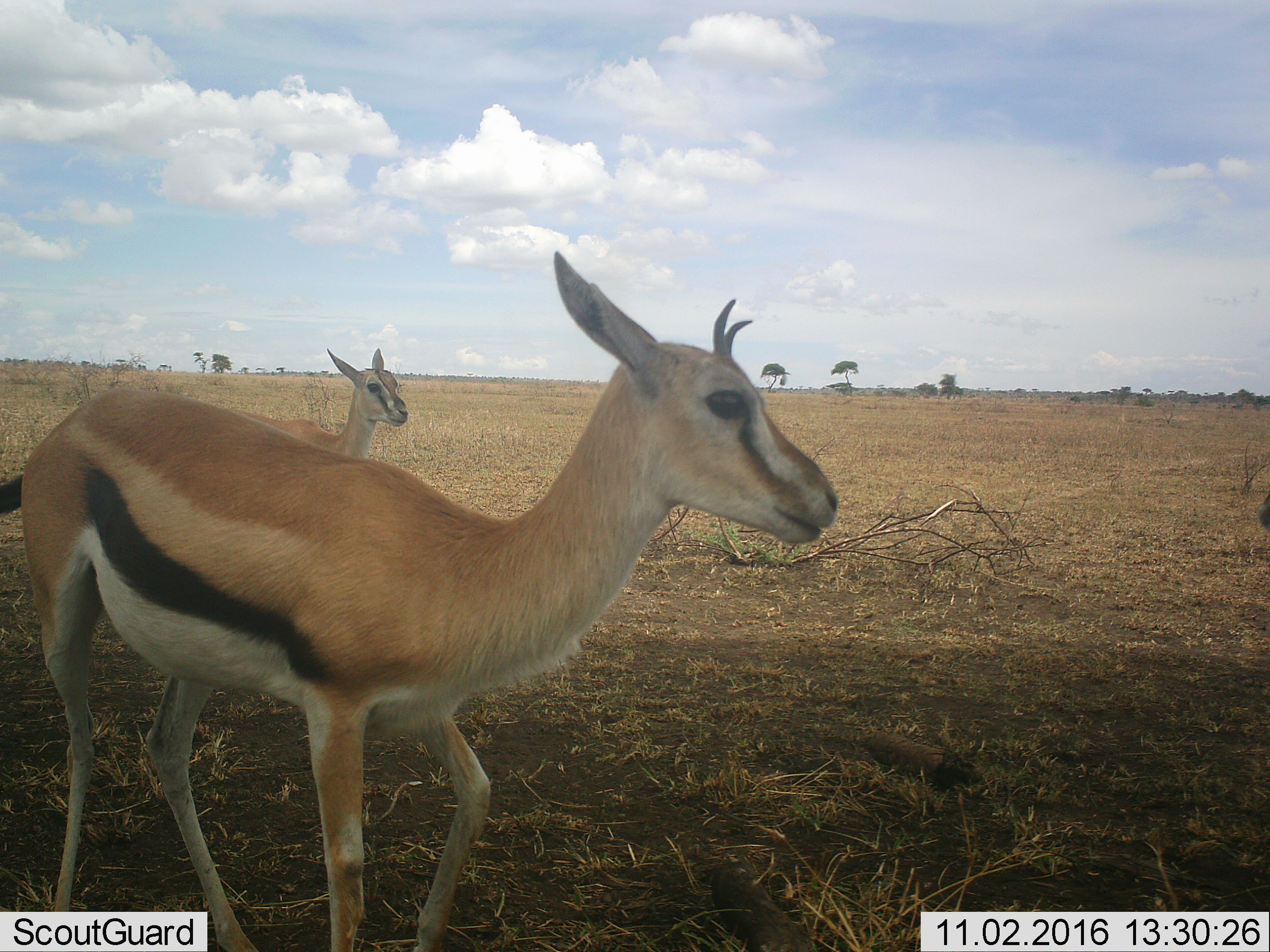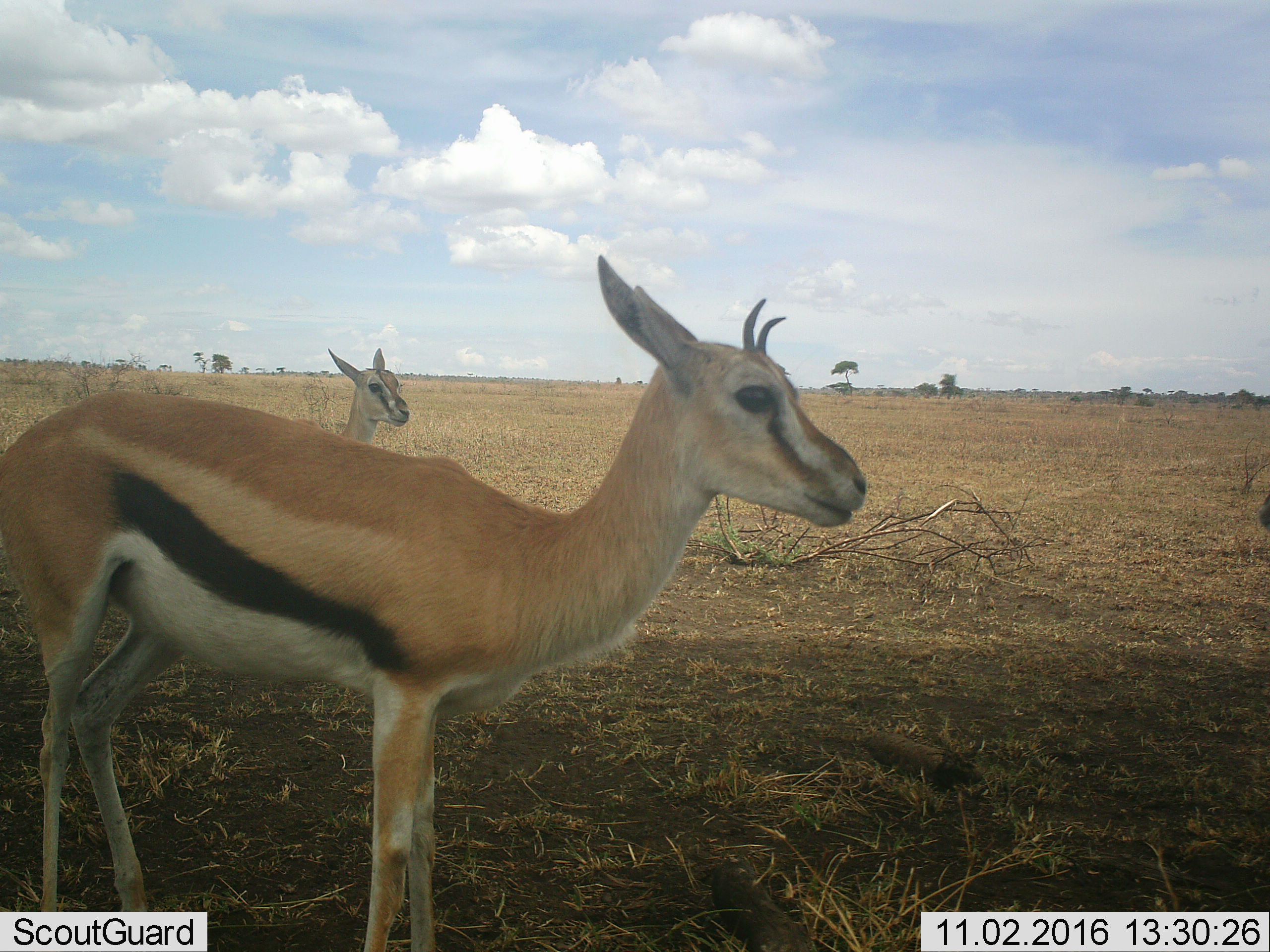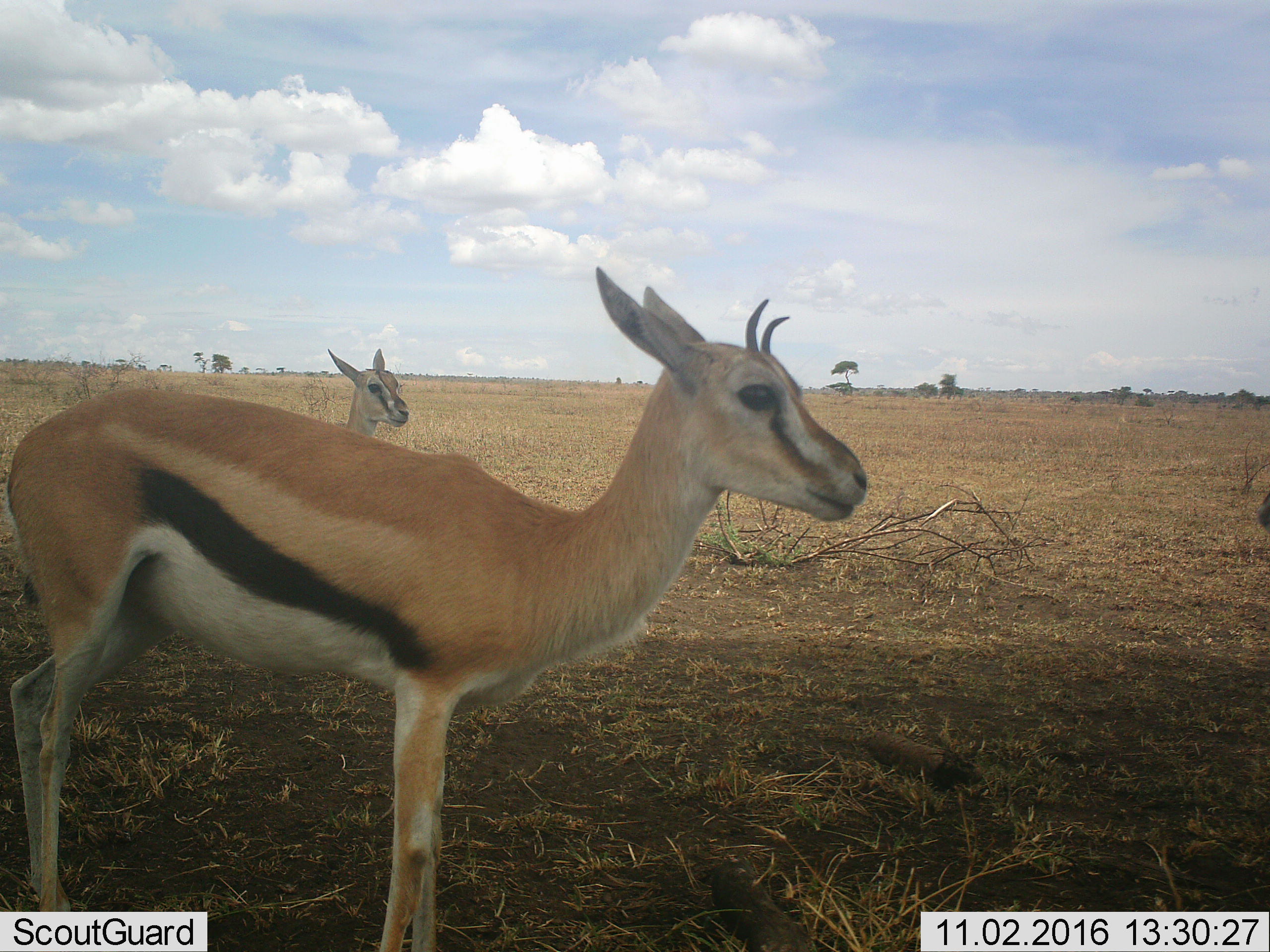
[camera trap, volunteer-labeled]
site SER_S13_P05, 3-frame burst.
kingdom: Animalia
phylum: Chordata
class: Mammalia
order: Artiodactyla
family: Bovidae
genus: Eudorcas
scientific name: Eudorcas thomsonii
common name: thomson's gazelle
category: gazellethomsons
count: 2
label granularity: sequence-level